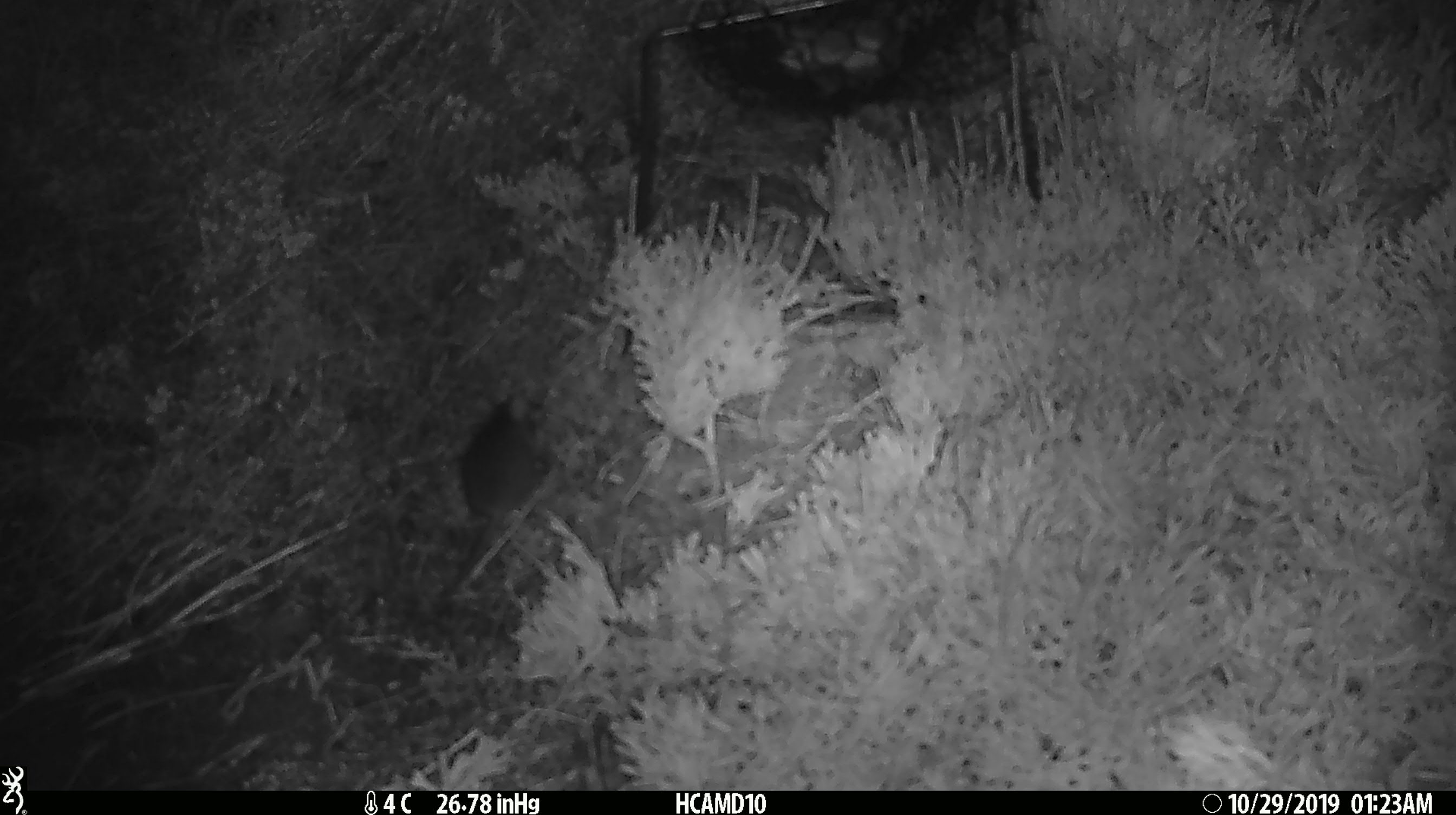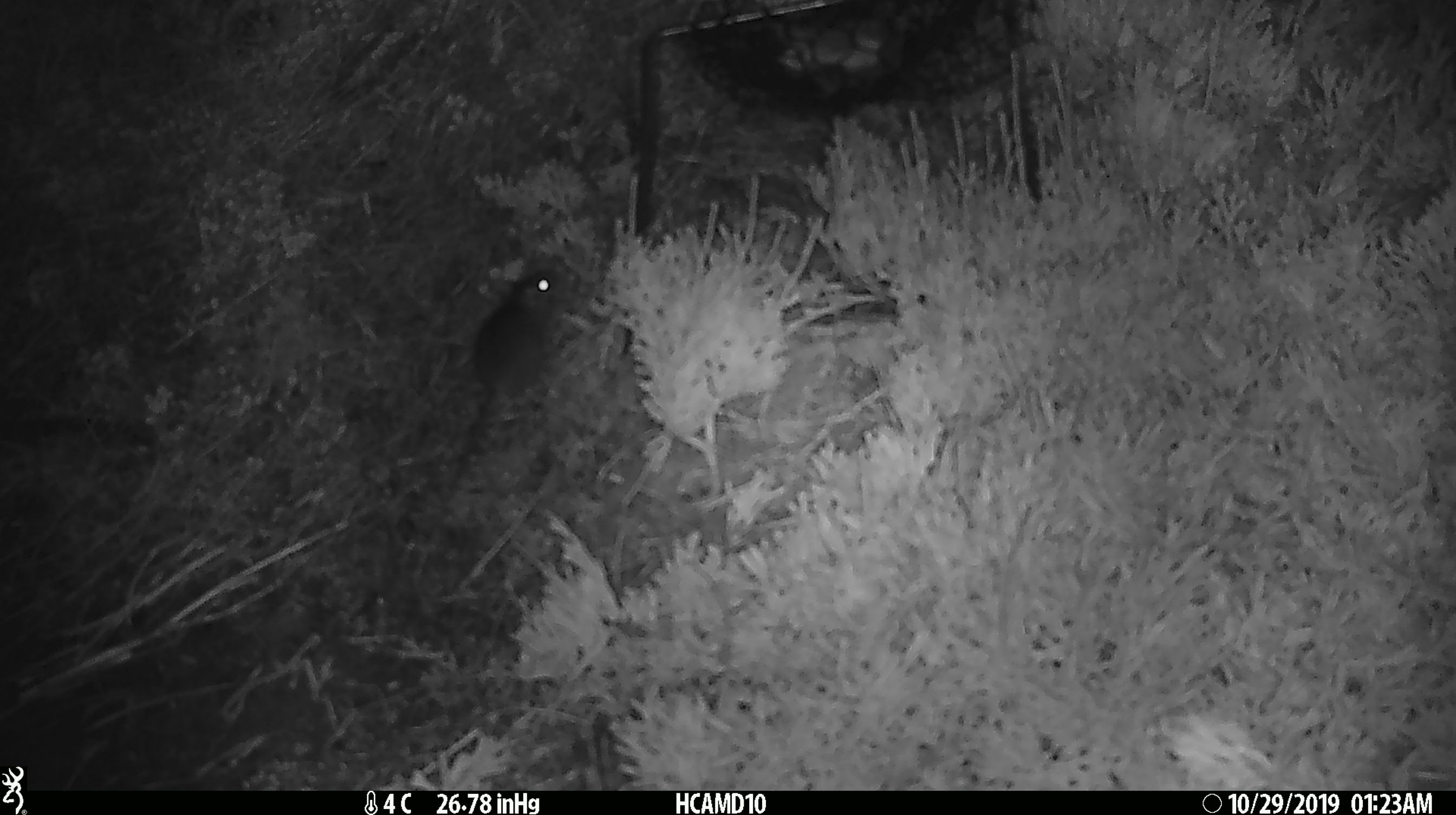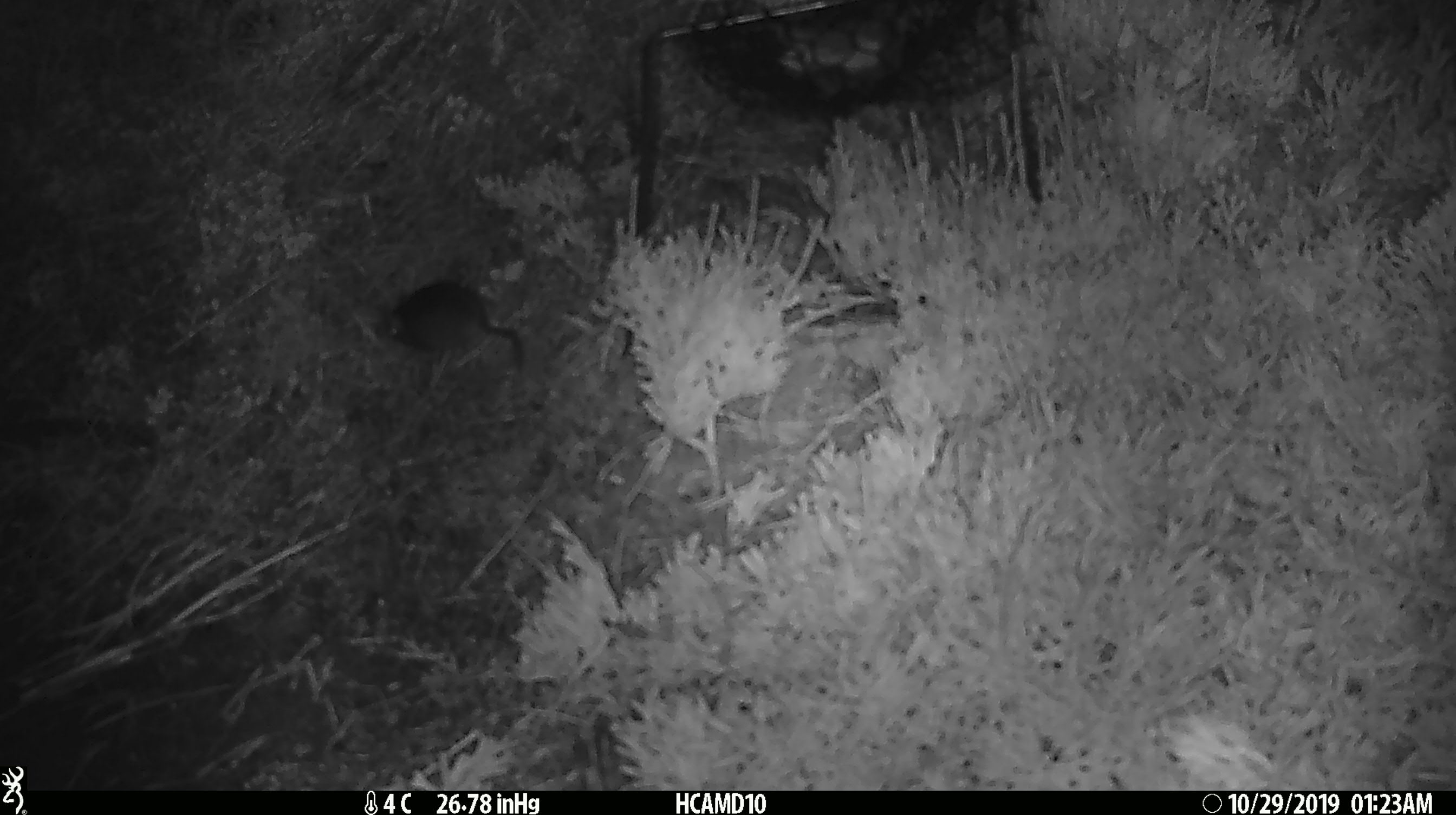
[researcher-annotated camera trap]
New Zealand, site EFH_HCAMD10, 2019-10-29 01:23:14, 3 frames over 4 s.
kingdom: Animalia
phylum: Chordata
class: Mammalia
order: Rodentia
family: Muridae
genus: Mus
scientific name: Mus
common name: mouse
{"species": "mouse (Mus)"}